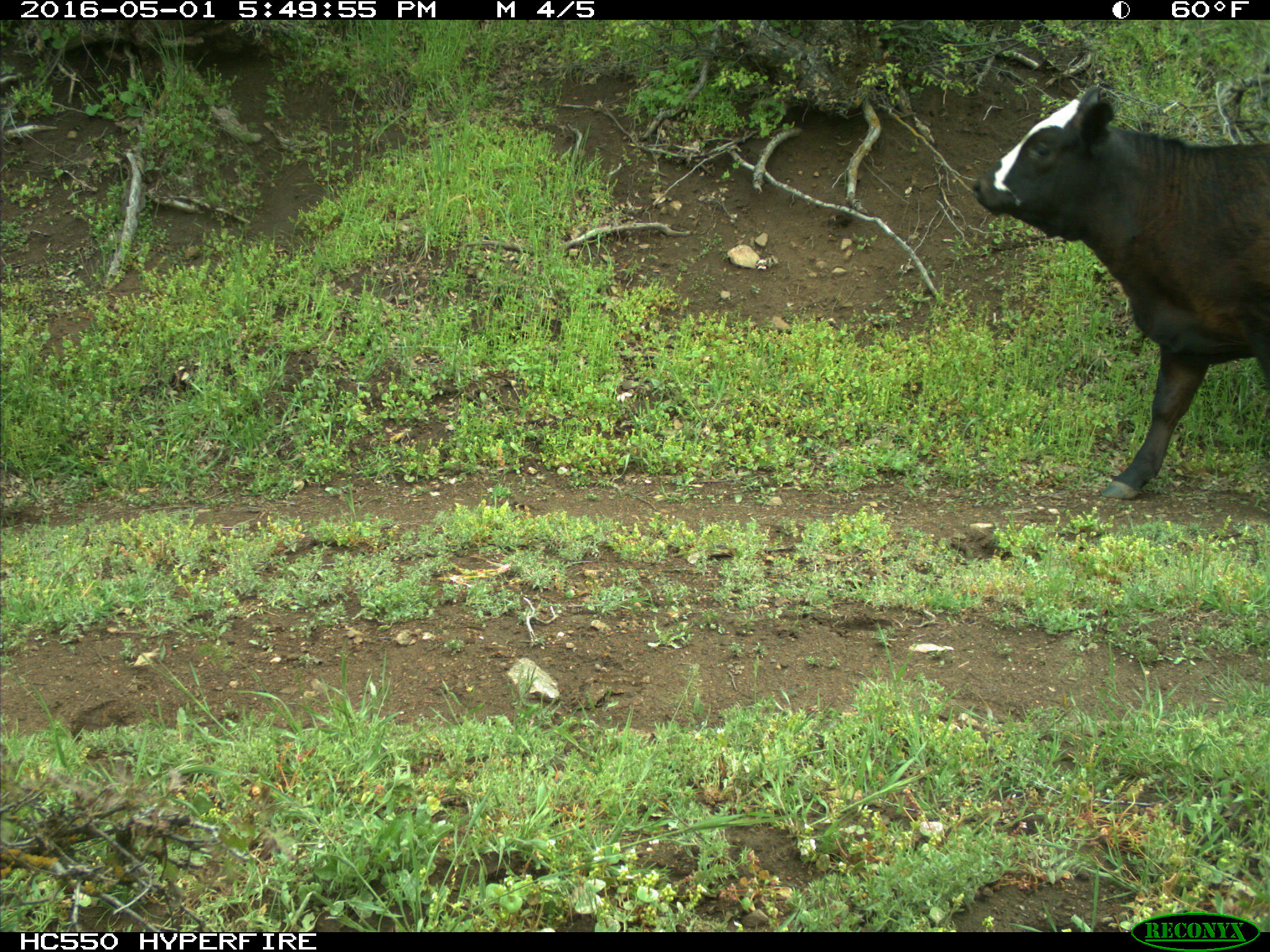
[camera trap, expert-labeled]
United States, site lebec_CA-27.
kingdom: Animalia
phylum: Chordata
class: Mammalia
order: Artiodactyla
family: Bovidae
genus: Bos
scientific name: Bos taurus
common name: domestic cow